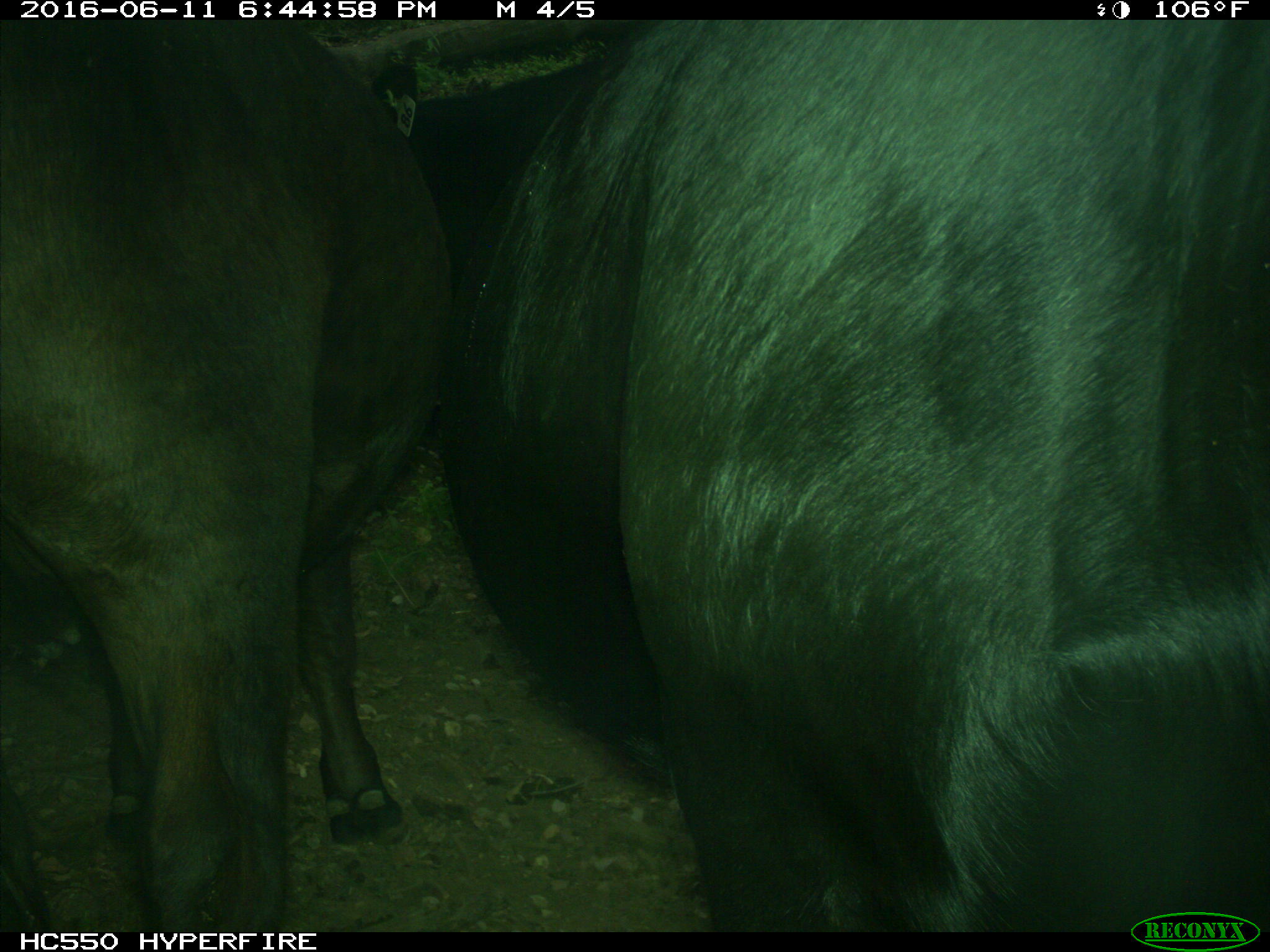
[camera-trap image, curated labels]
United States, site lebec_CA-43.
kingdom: Animalia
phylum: Chordata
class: Mammalia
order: Artiodactyla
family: Bovidae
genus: Bos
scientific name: Bos taurus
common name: domestic cow